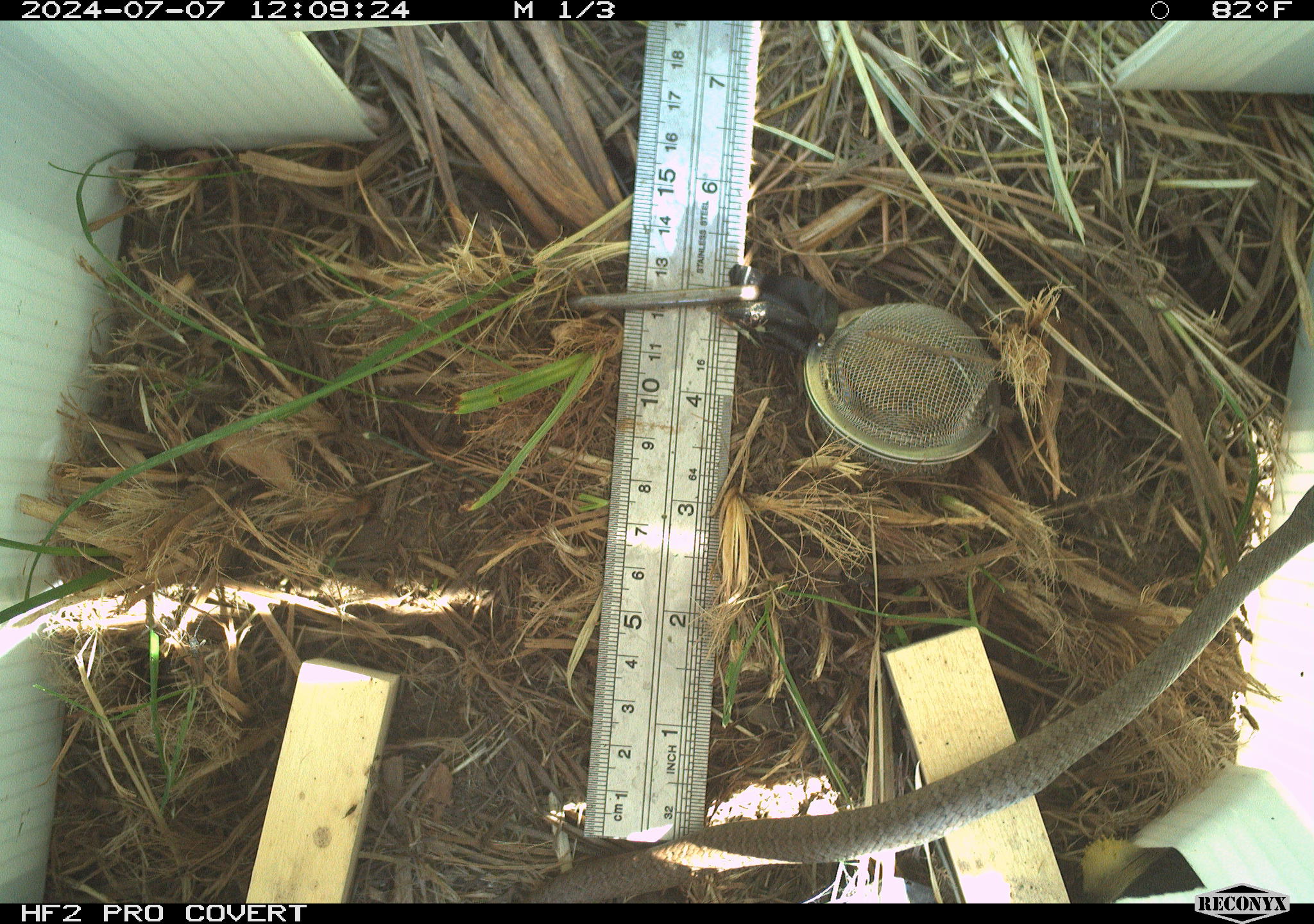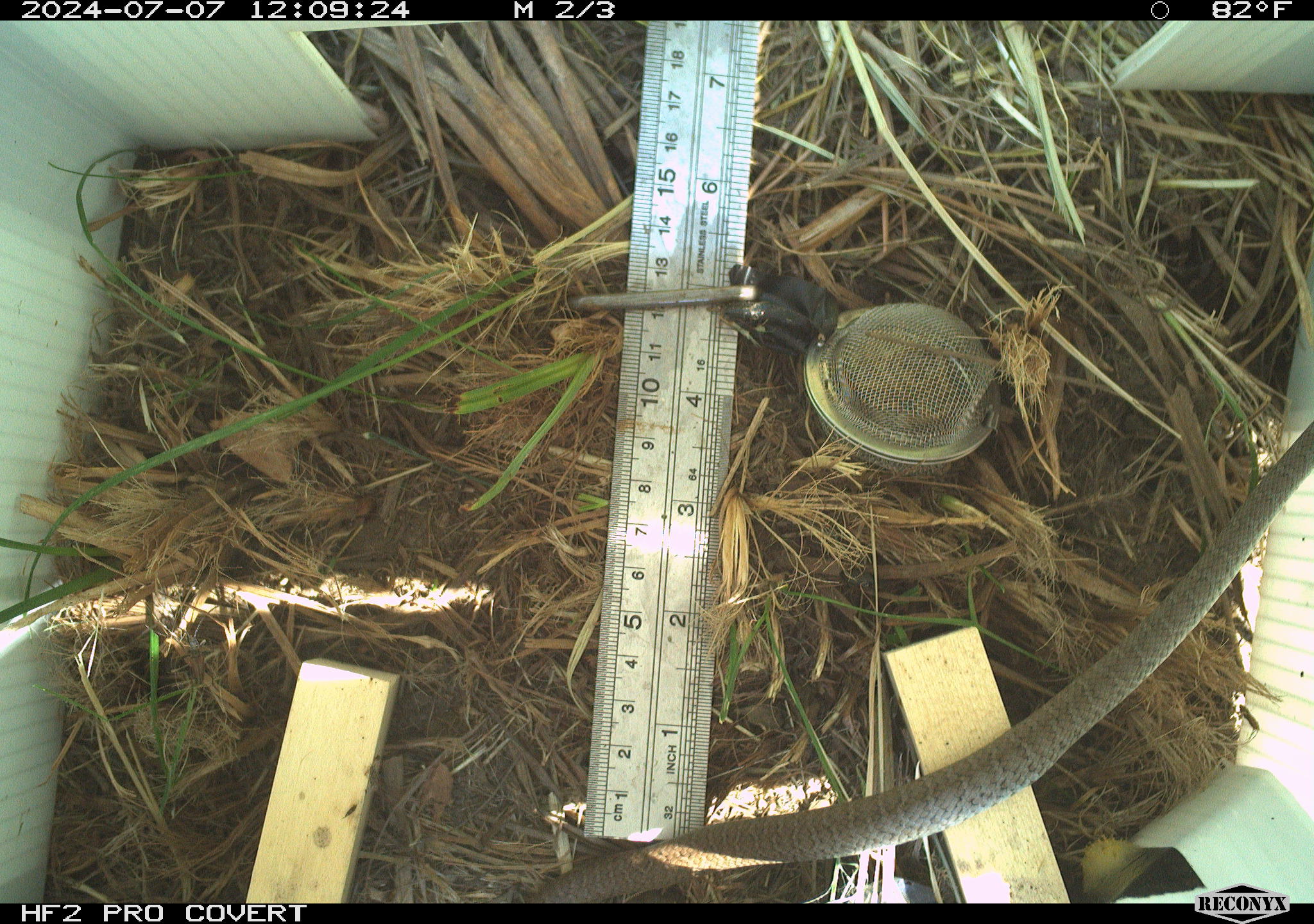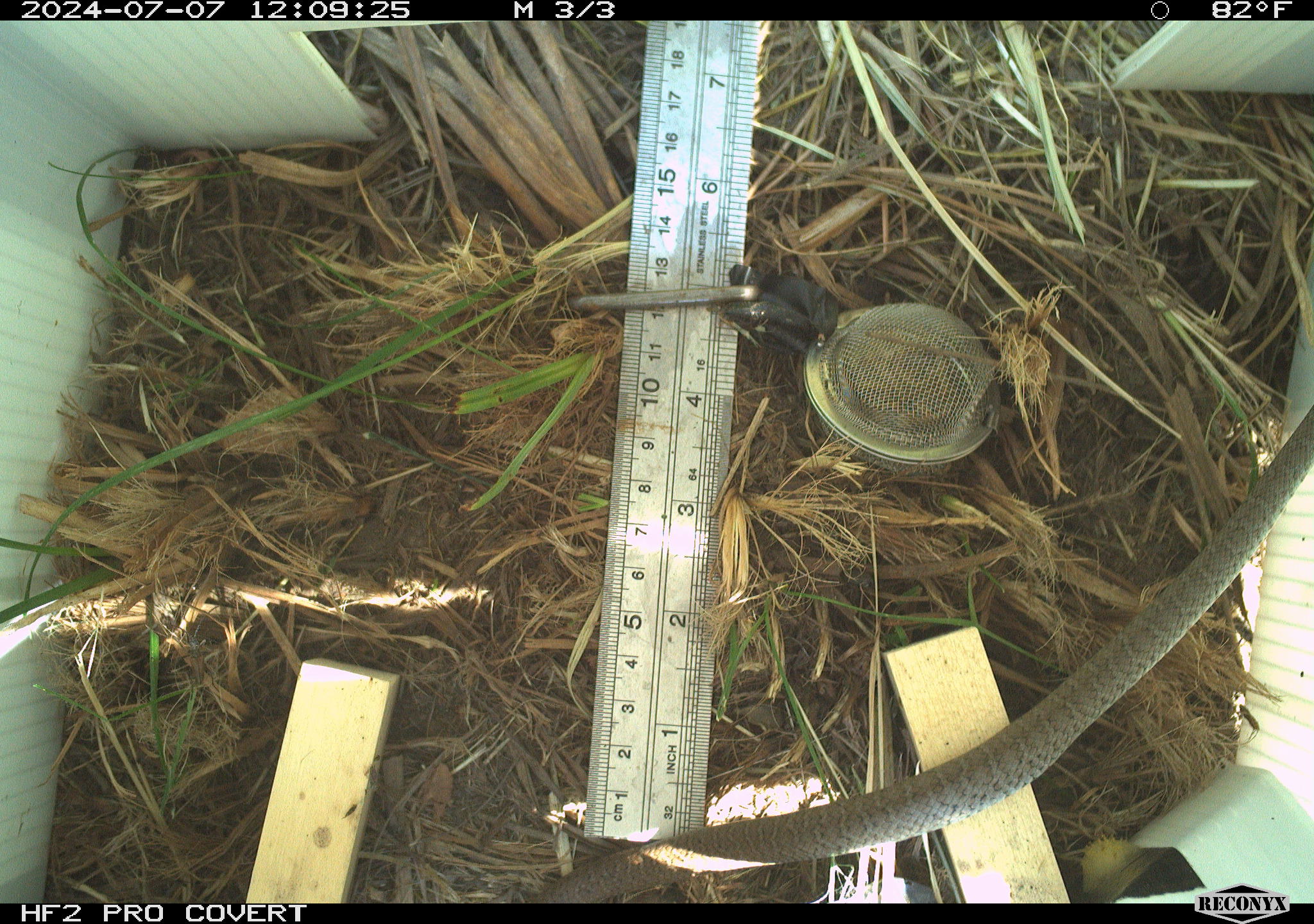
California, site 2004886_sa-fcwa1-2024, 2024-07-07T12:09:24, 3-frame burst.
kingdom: Animalia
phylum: Chordata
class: Reptilia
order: Squamata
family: Colubridae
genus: Coluber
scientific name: Coluber constrictor mormon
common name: western yellow-bellied racer